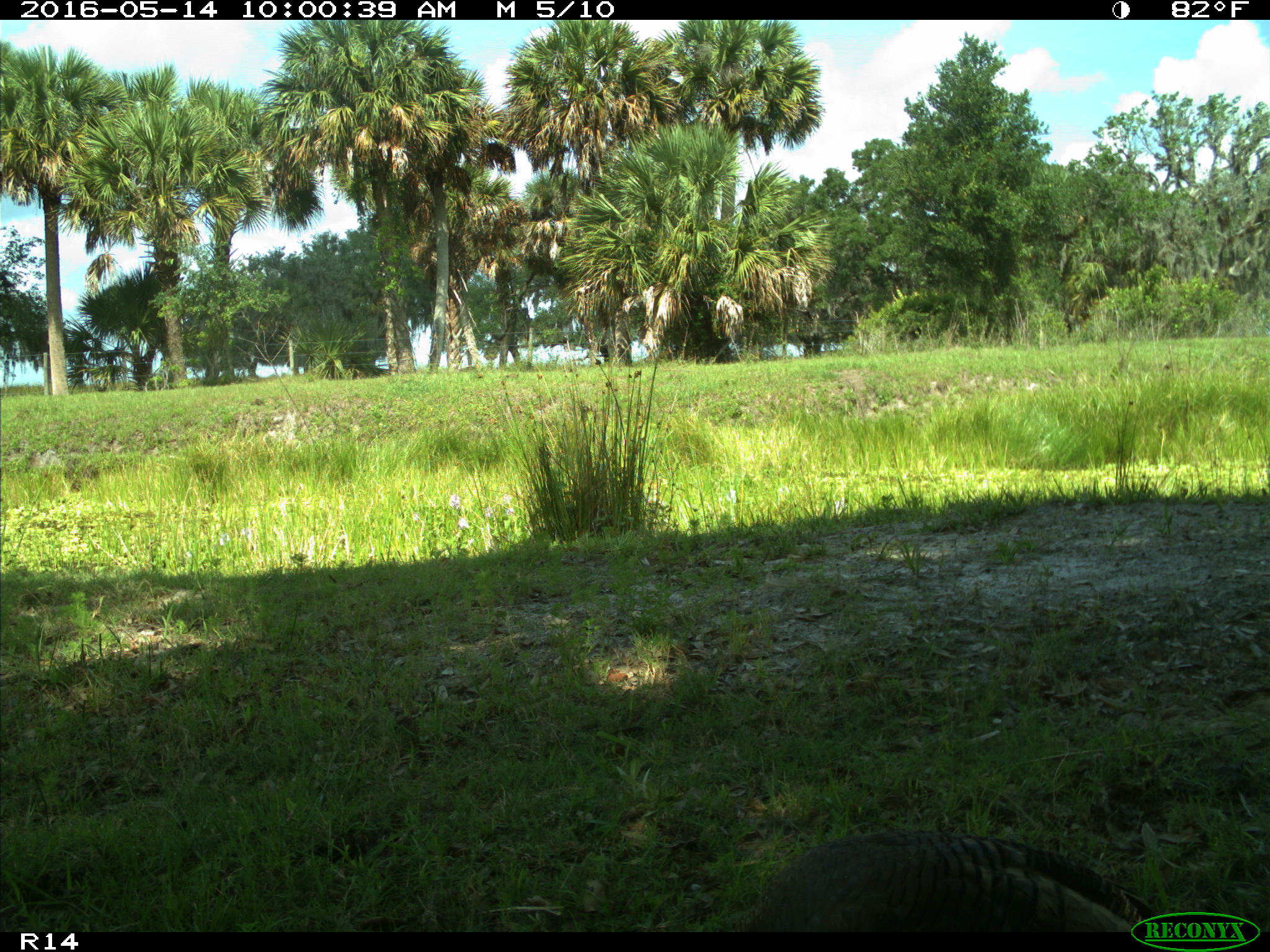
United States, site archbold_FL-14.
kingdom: Animalia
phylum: Chordata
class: Aves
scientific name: Aves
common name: birds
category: unidentified bird